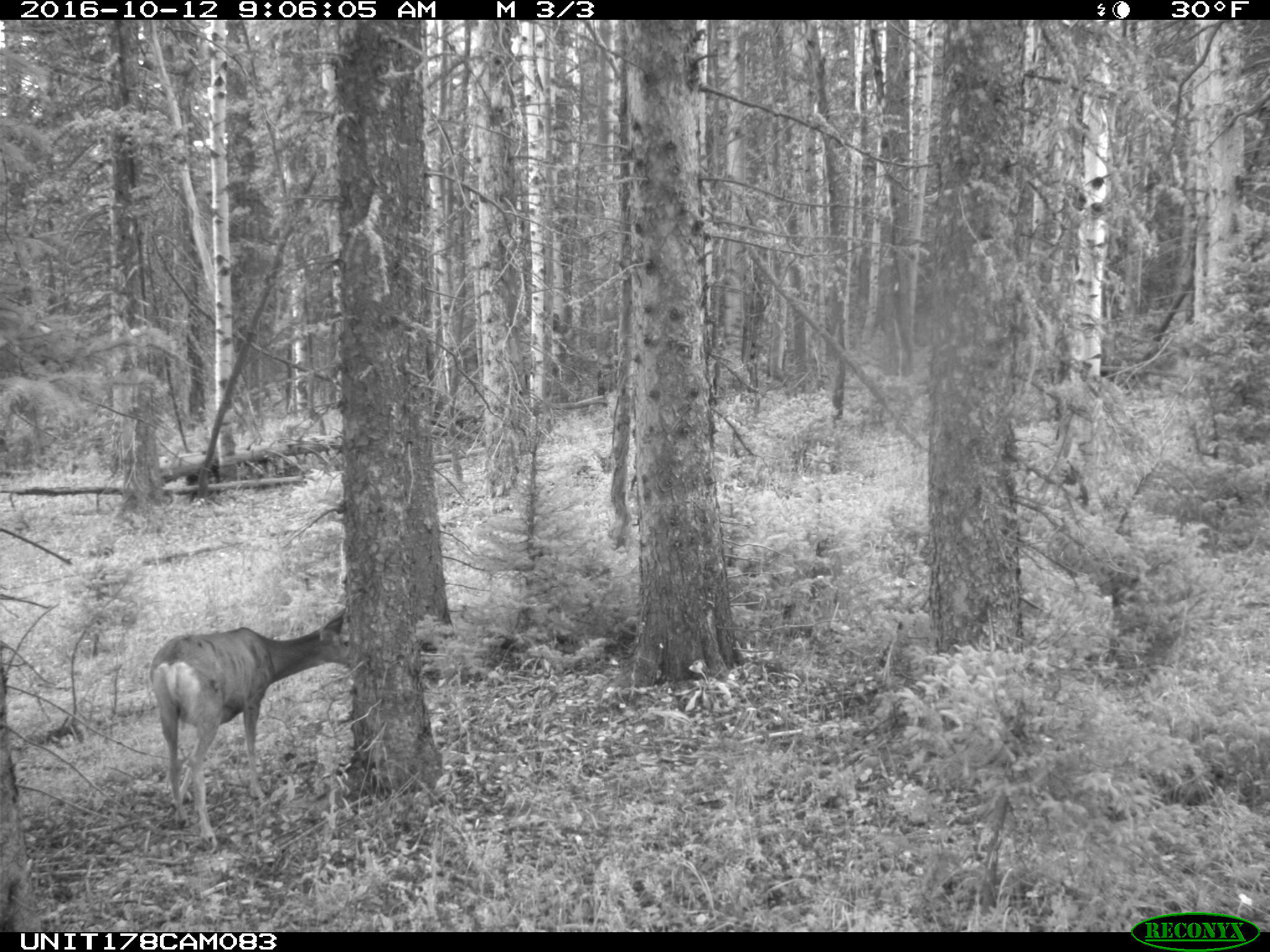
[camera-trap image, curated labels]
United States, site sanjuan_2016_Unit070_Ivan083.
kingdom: Animalia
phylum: Chordata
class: Mammalia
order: Artiodactyla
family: Cervidae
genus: Odocoileus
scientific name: Odocoileus hemionus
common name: mule deer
Odocoileus hemionus (mule deer).